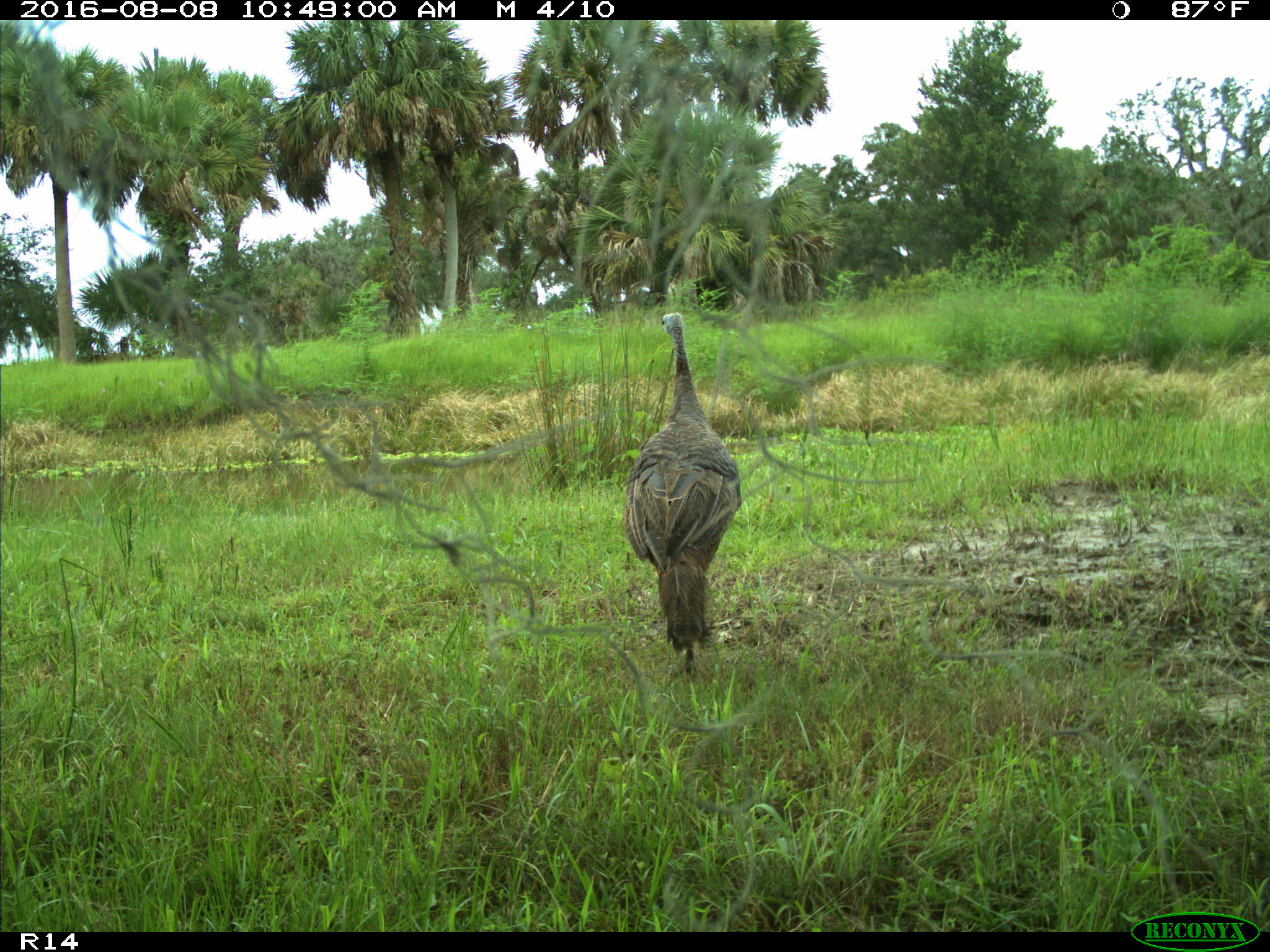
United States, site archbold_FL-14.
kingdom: Animalia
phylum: Chordata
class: Aves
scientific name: Aves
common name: birds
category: unidentified bird